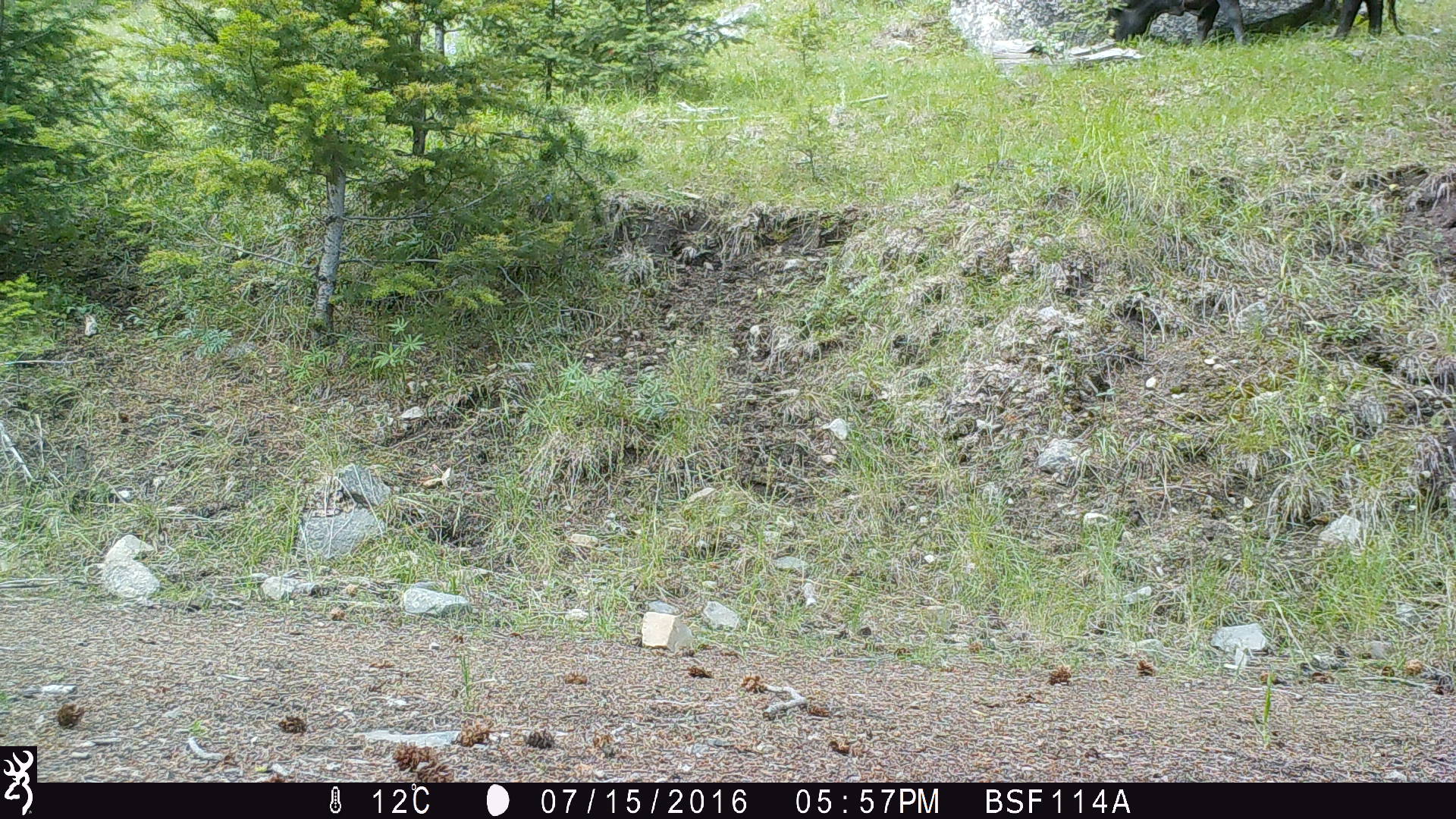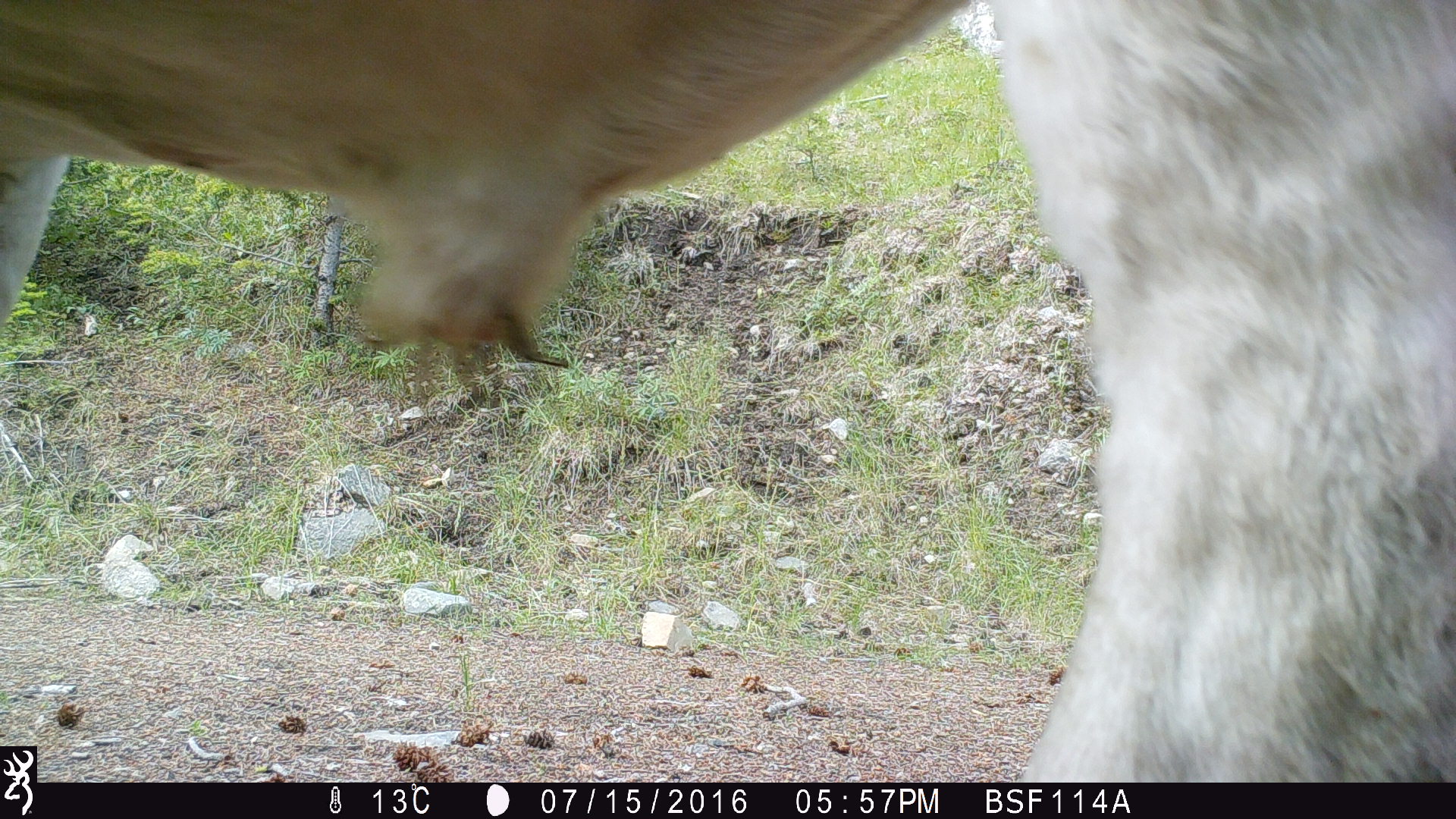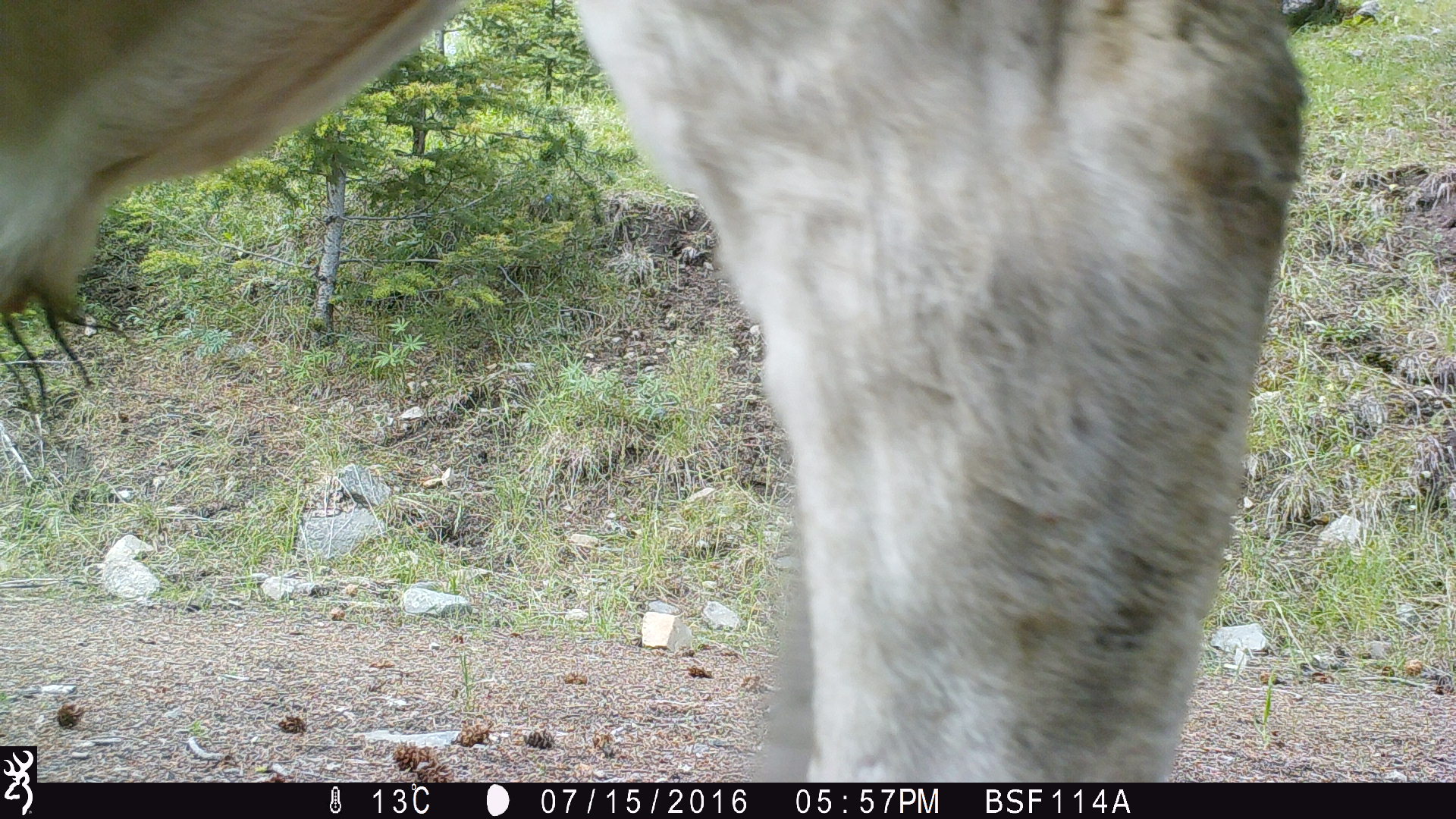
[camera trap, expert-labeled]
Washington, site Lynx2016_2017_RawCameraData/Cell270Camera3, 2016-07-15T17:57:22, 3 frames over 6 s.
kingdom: Animalia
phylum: Chordata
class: Mammalia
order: Artiodactyla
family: Bovidae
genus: Bos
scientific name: Bos taurus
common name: domestic cattle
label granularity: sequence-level